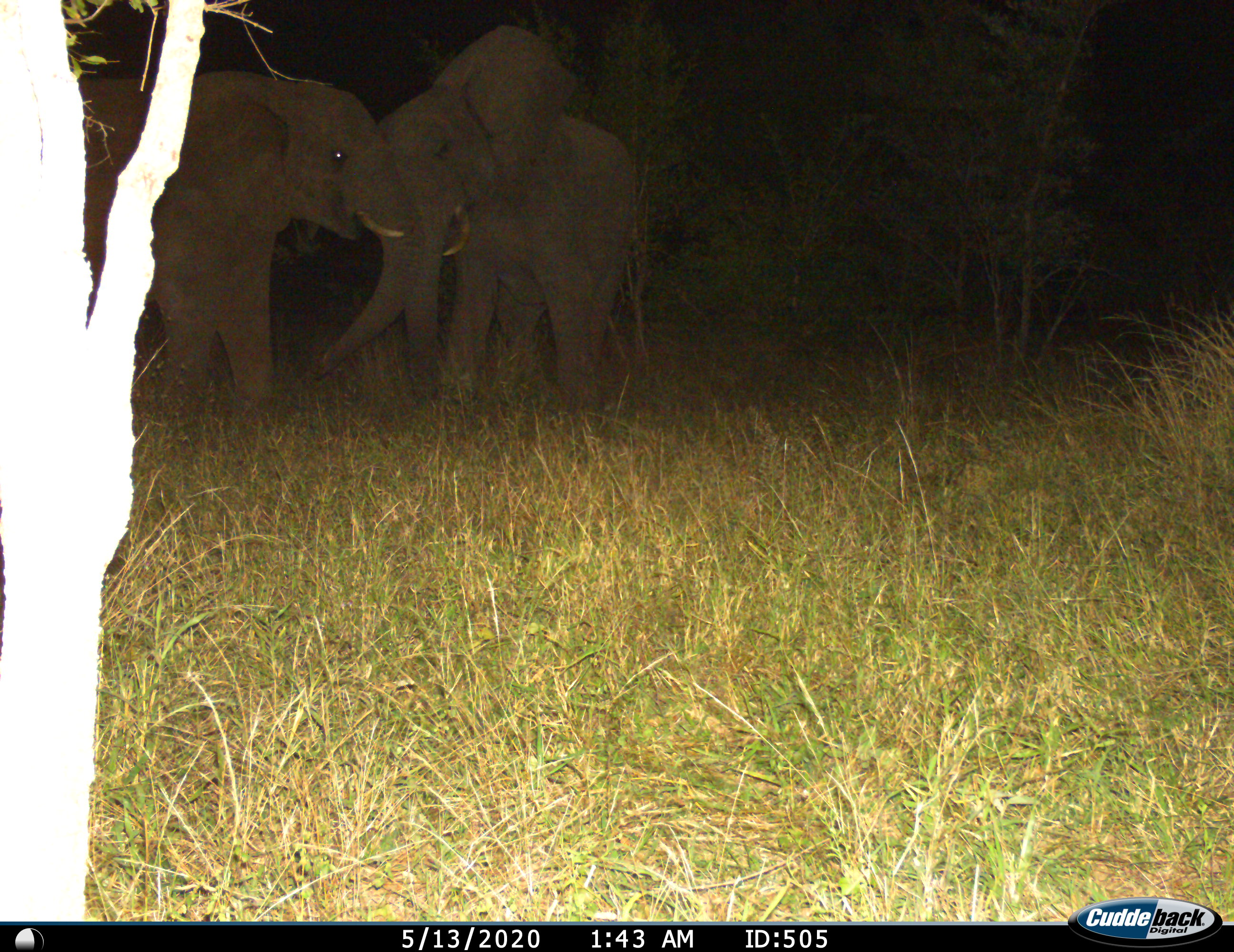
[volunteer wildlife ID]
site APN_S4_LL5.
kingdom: Animalia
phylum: Chordata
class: Mammalia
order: Proboscidea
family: Elephantidae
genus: Loxodonta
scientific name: Loxodonta africana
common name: african bush elephant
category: elephant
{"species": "elephant (african bush elephant) (Loxodonta africana)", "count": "2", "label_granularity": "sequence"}